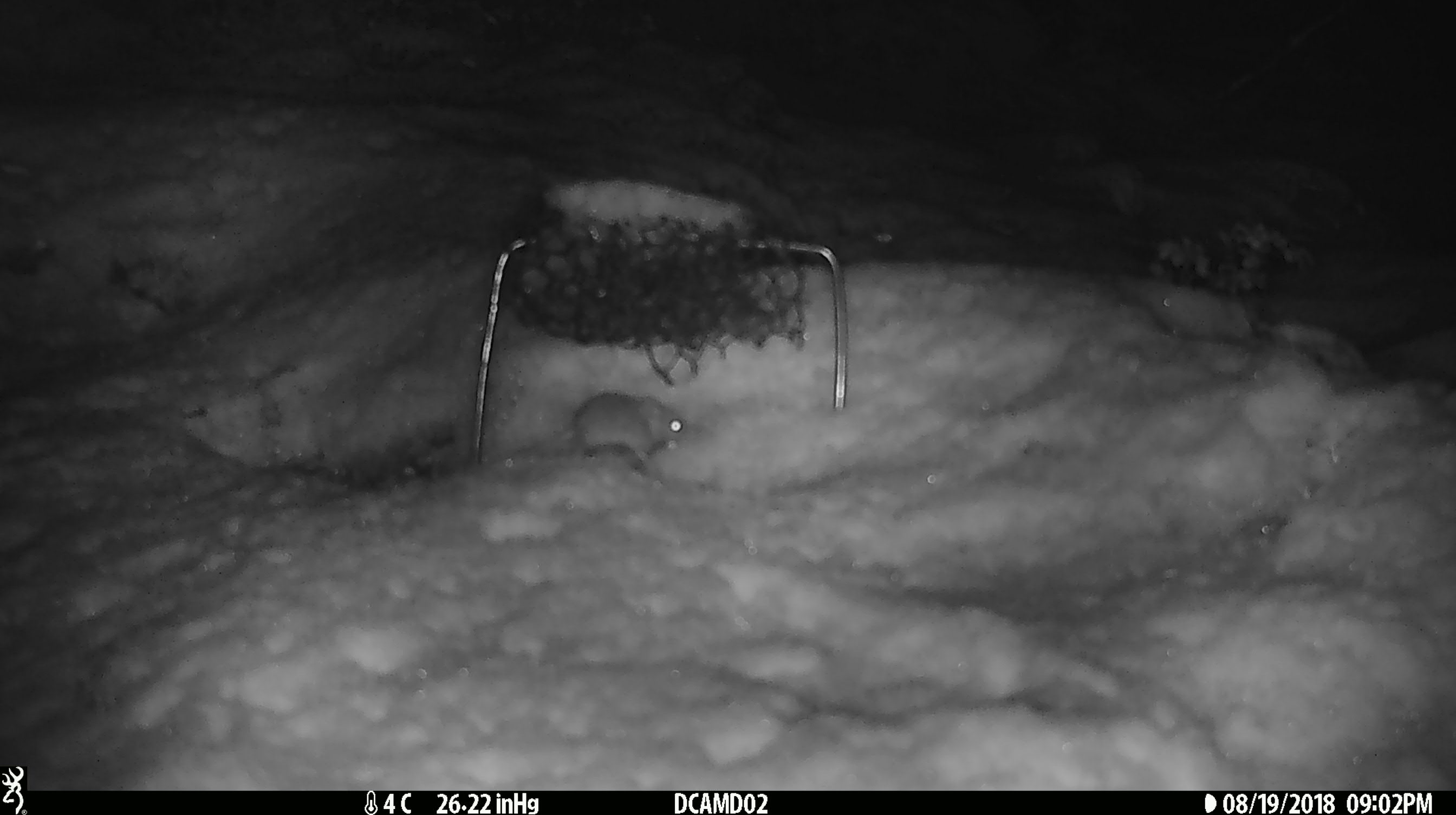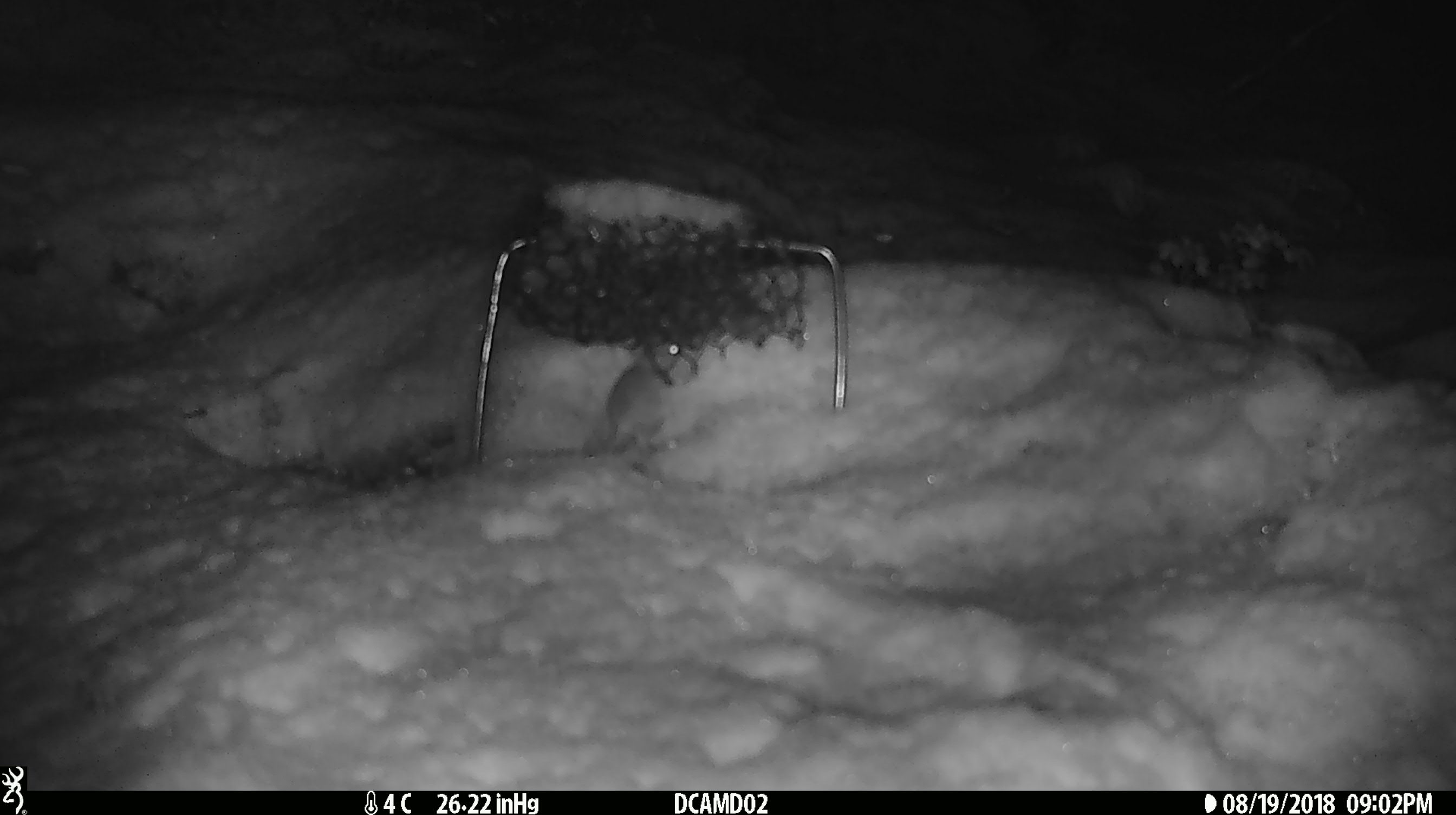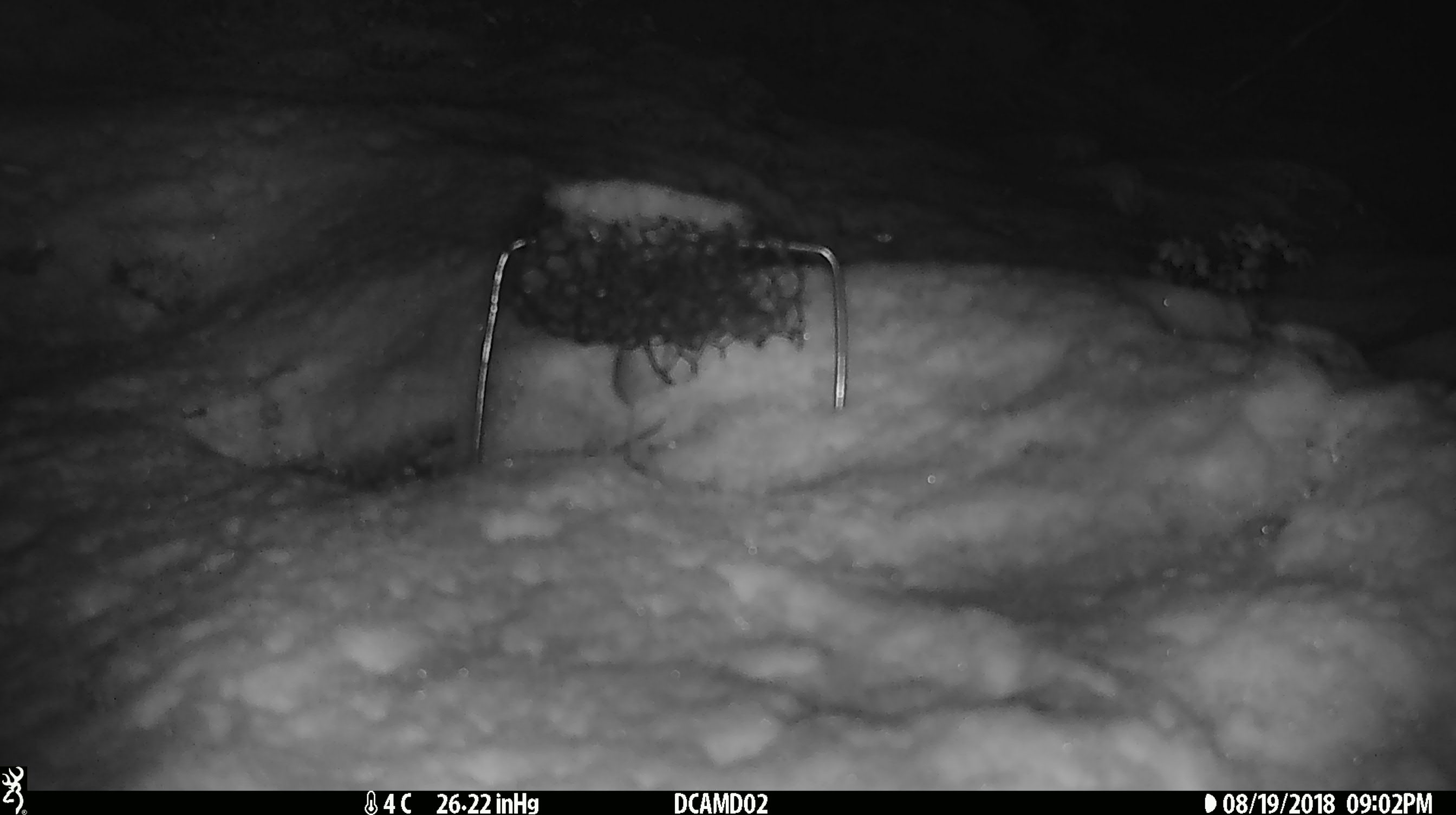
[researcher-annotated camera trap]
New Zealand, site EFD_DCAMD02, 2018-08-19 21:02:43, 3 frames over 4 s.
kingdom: Animalia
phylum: Chordata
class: Mammalia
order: Rodentia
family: Muridae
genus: Mus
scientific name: Mus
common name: mouse